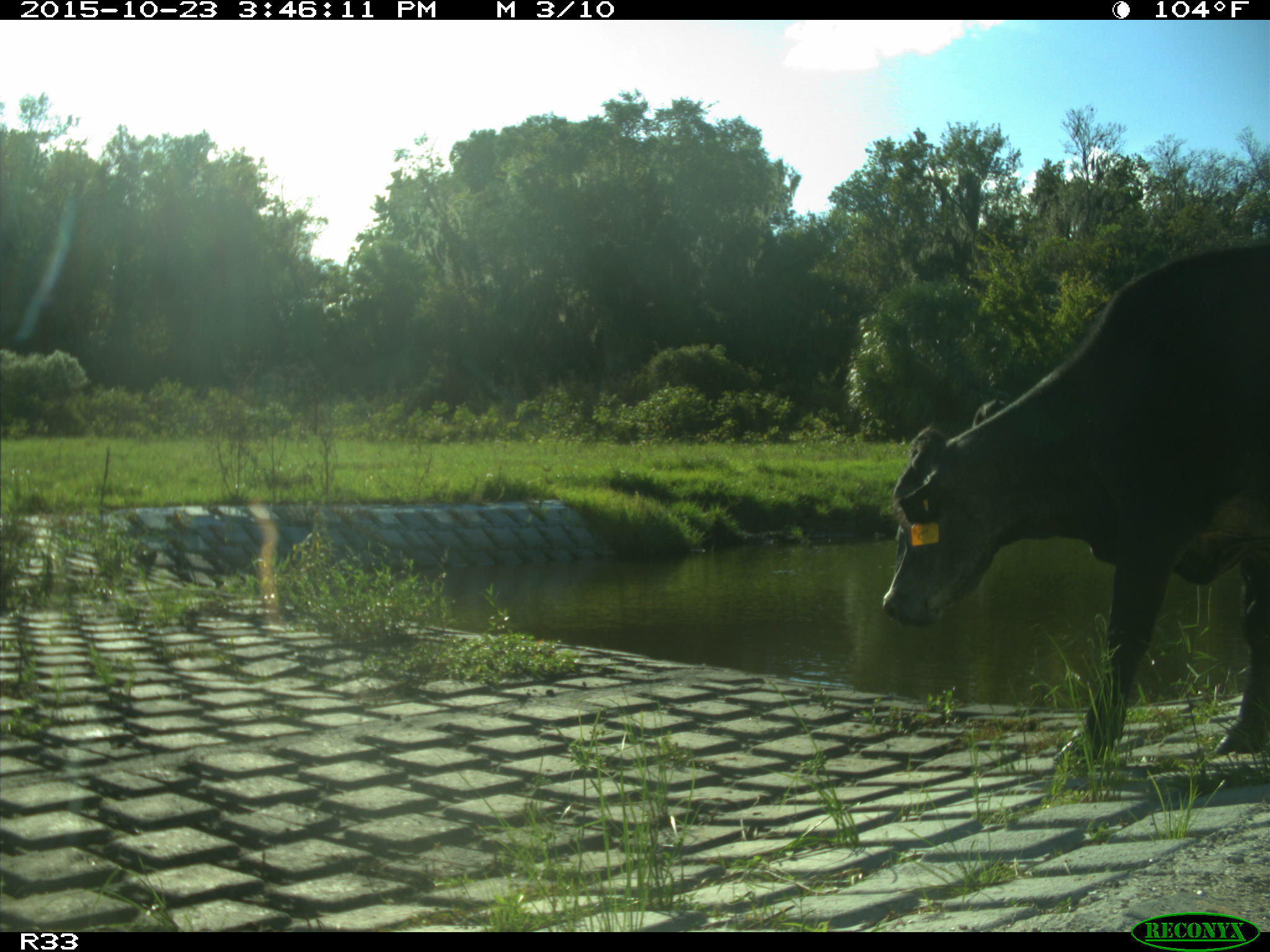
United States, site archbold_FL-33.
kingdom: Animalia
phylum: Chordata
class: Mammalia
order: Artiodactyla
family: Bovidae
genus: Bos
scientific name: Bos taurus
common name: domestic cow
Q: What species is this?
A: Bos taurus (domestic cow).